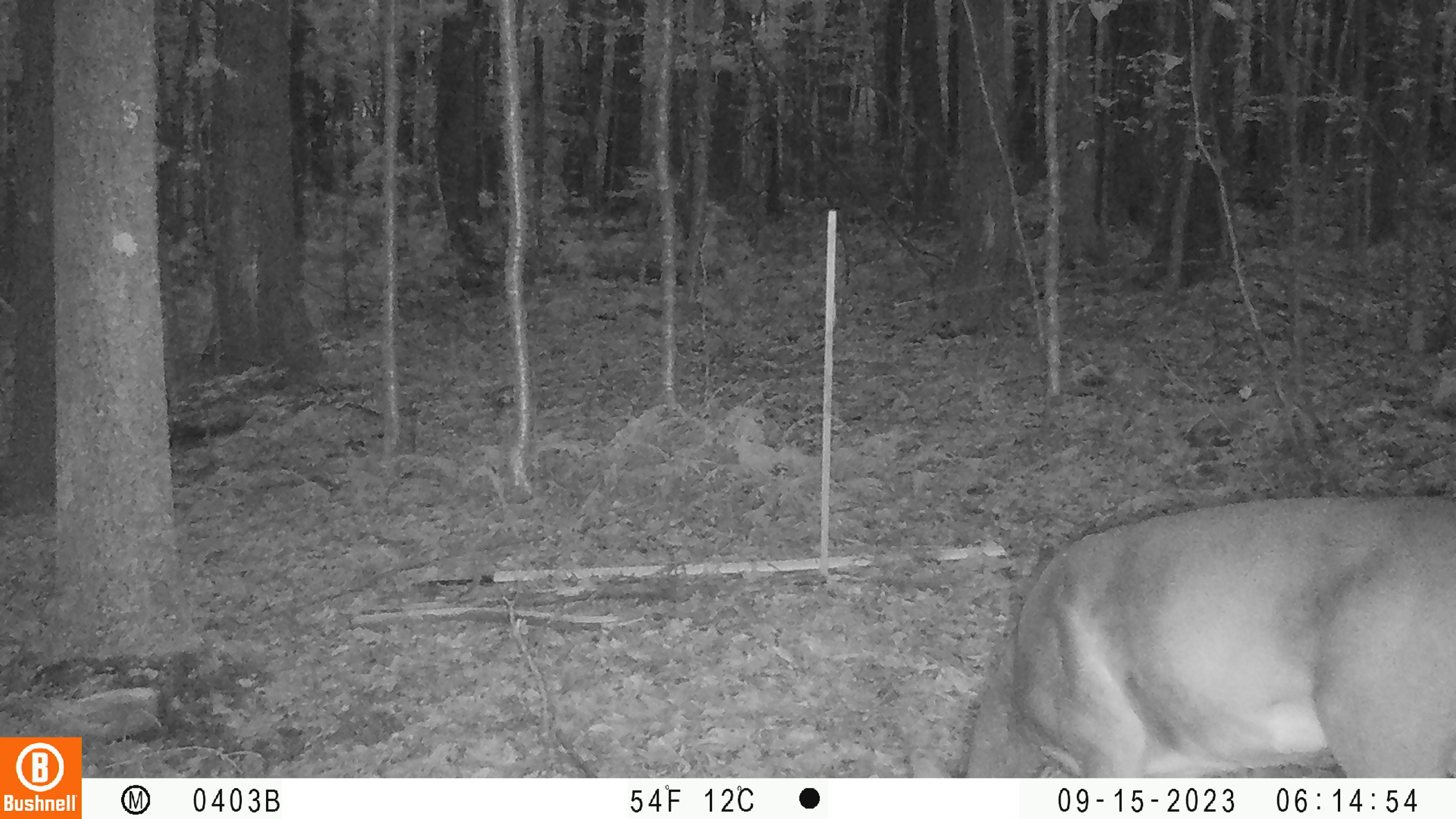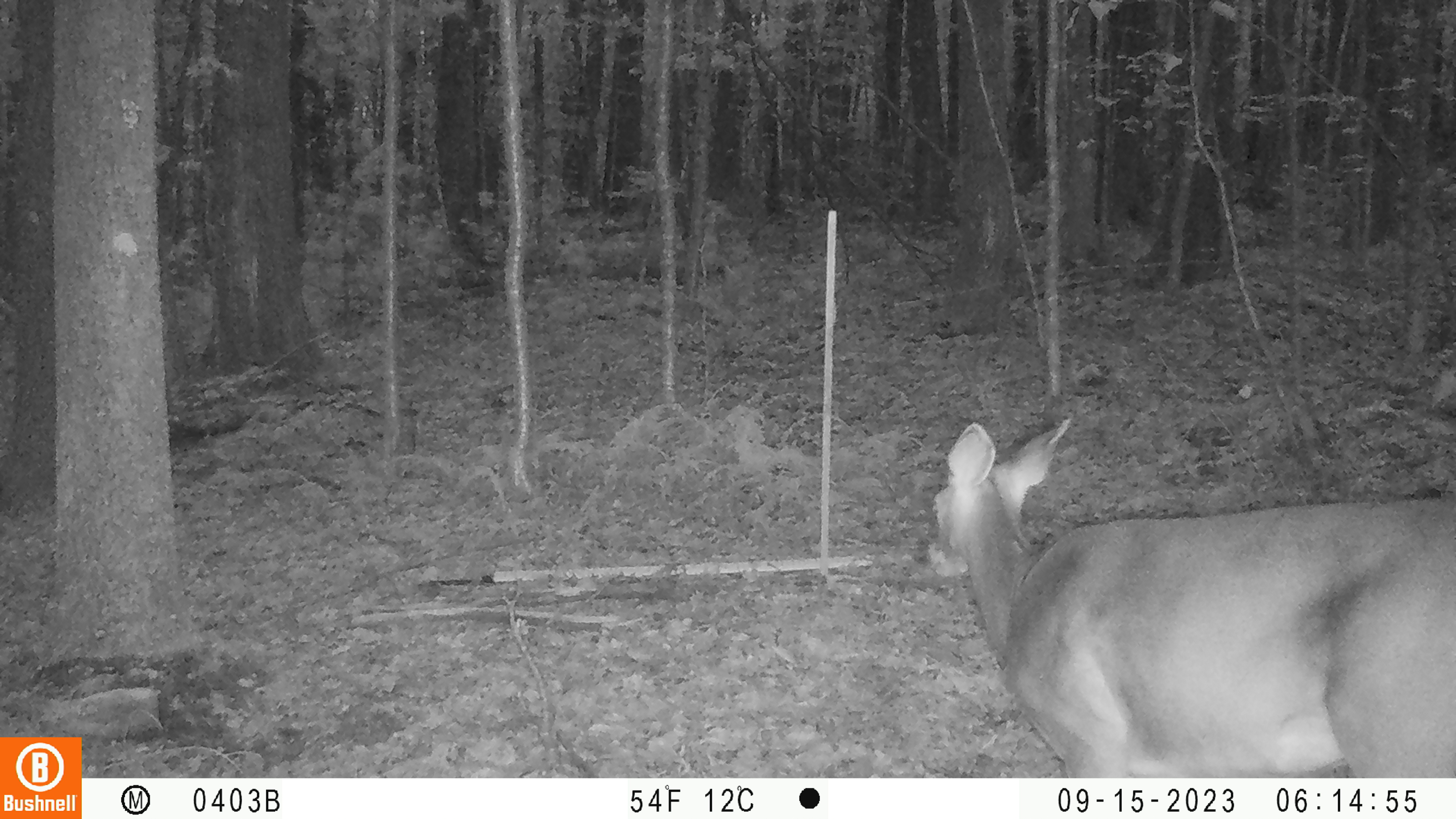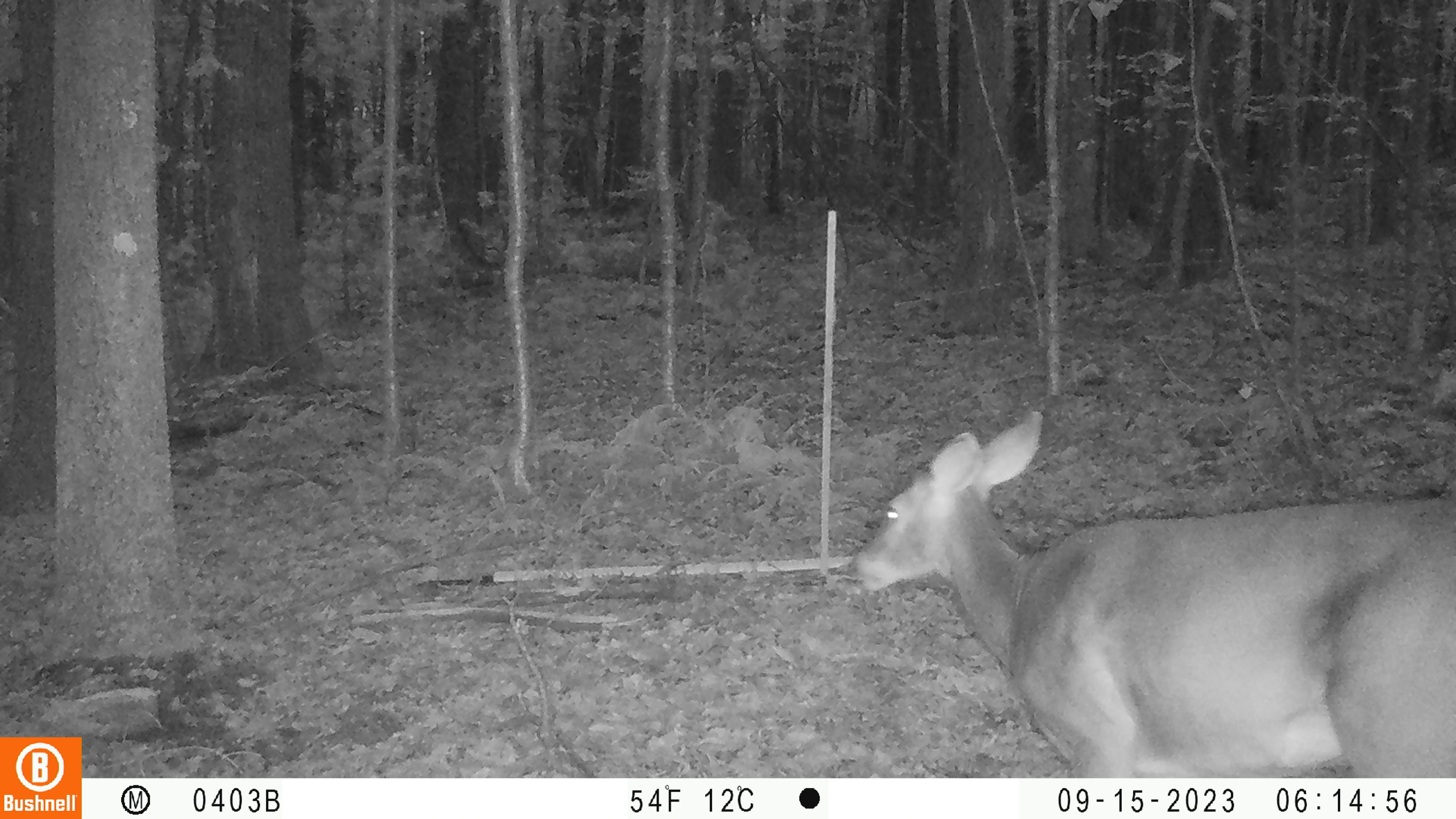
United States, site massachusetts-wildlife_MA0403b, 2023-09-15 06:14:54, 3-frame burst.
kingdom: Animalia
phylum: Chordata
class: Mammalia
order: Artiodactyla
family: Cervidae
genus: Odocoileus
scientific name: Odocoileus virginianus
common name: white-tailed deer